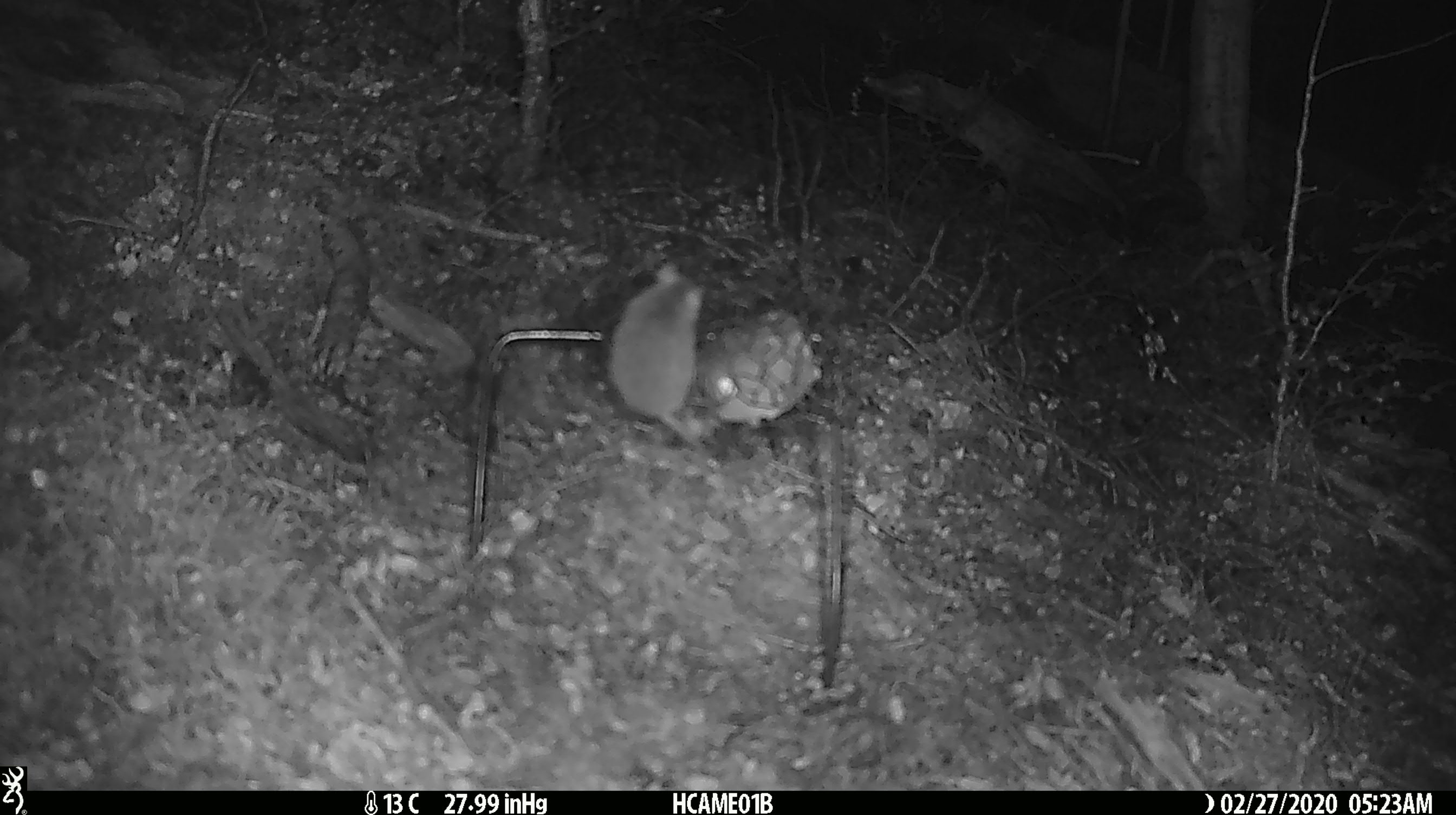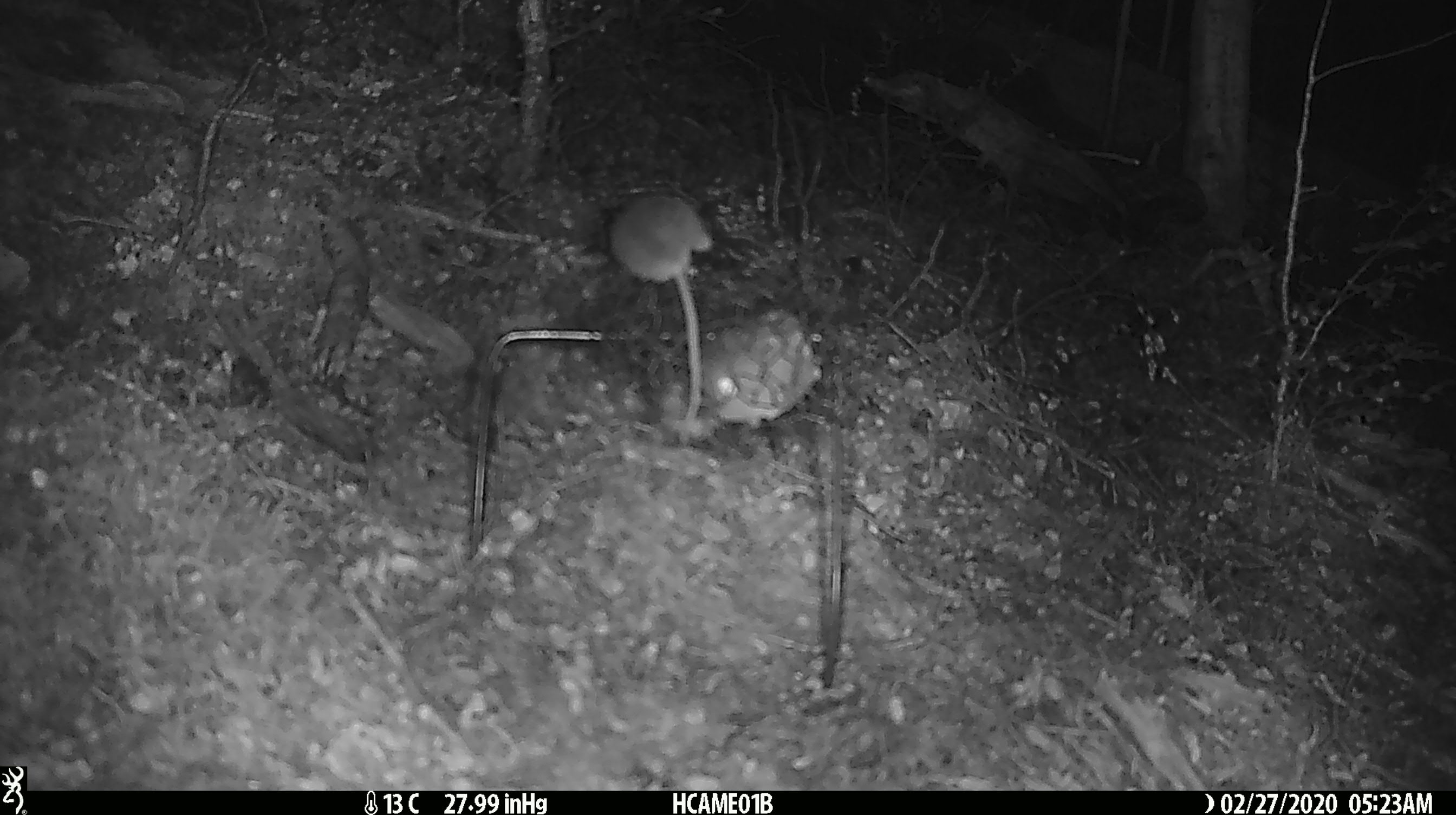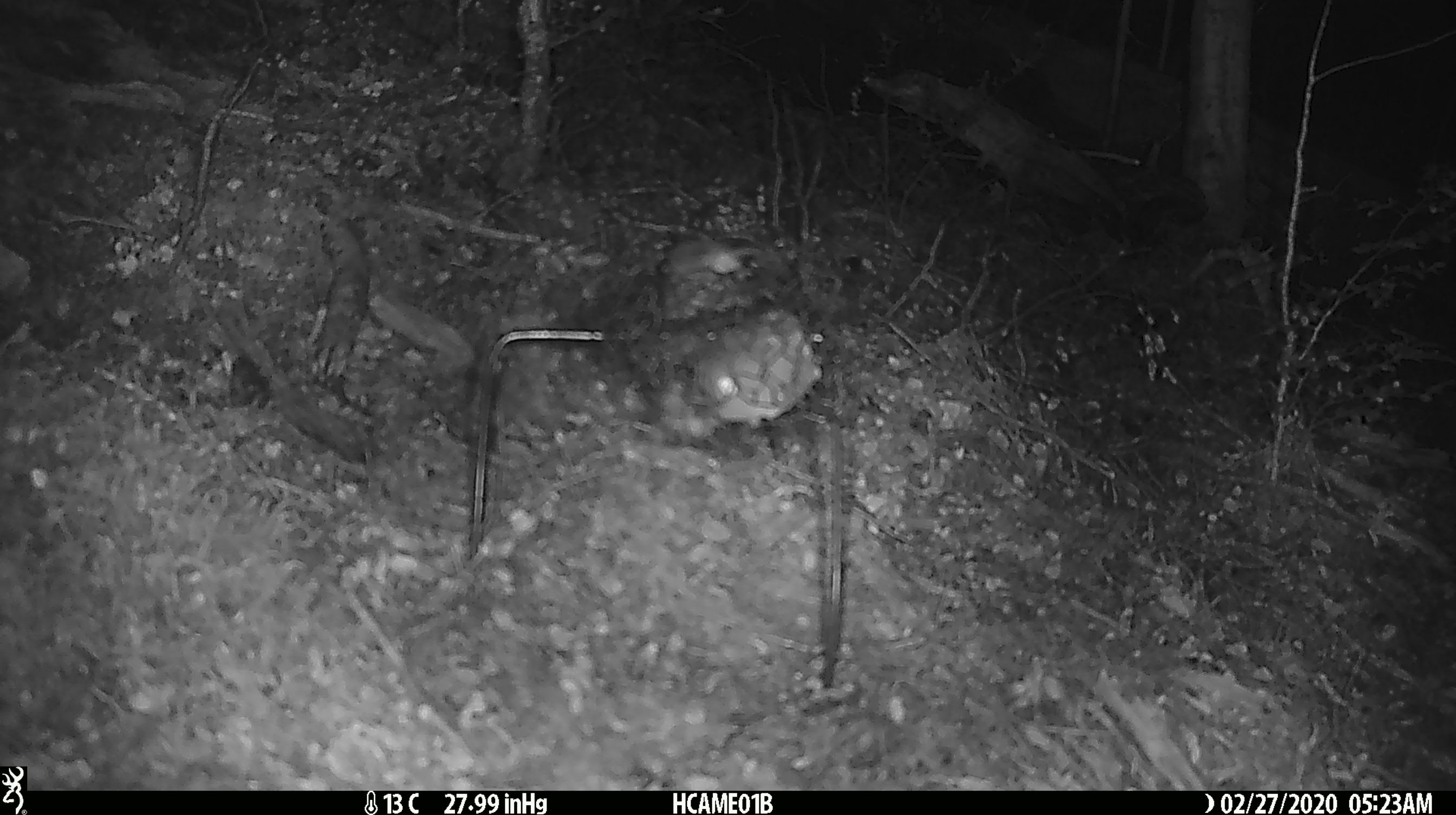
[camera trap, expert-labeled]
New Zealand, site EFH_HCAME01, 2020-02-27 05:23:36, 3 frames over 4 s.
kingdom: Animalia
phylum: Chordata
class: Mammalia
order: Rodentia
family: Muridae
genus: Mus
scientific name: Mus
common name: mouse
Mouse (Mus).